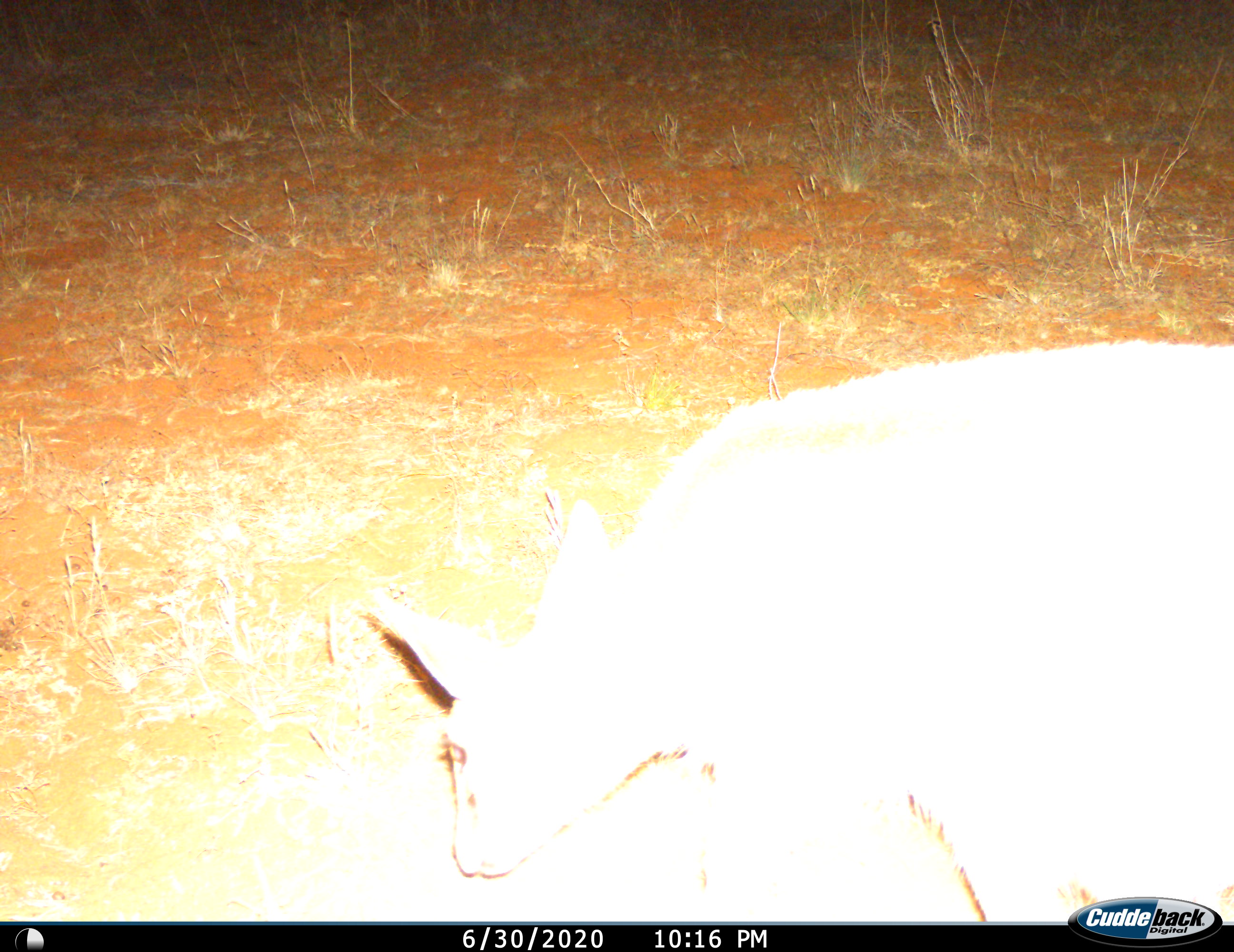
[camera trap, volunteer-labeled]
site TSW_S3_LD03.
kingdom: Animalia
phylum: Chordata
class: Mammalia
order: Artiodactyla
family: Bovidae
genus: Sylvicapra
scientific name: Sylvicapra grimmia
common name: common duiker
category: duikercommongrey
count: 1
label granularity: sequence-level